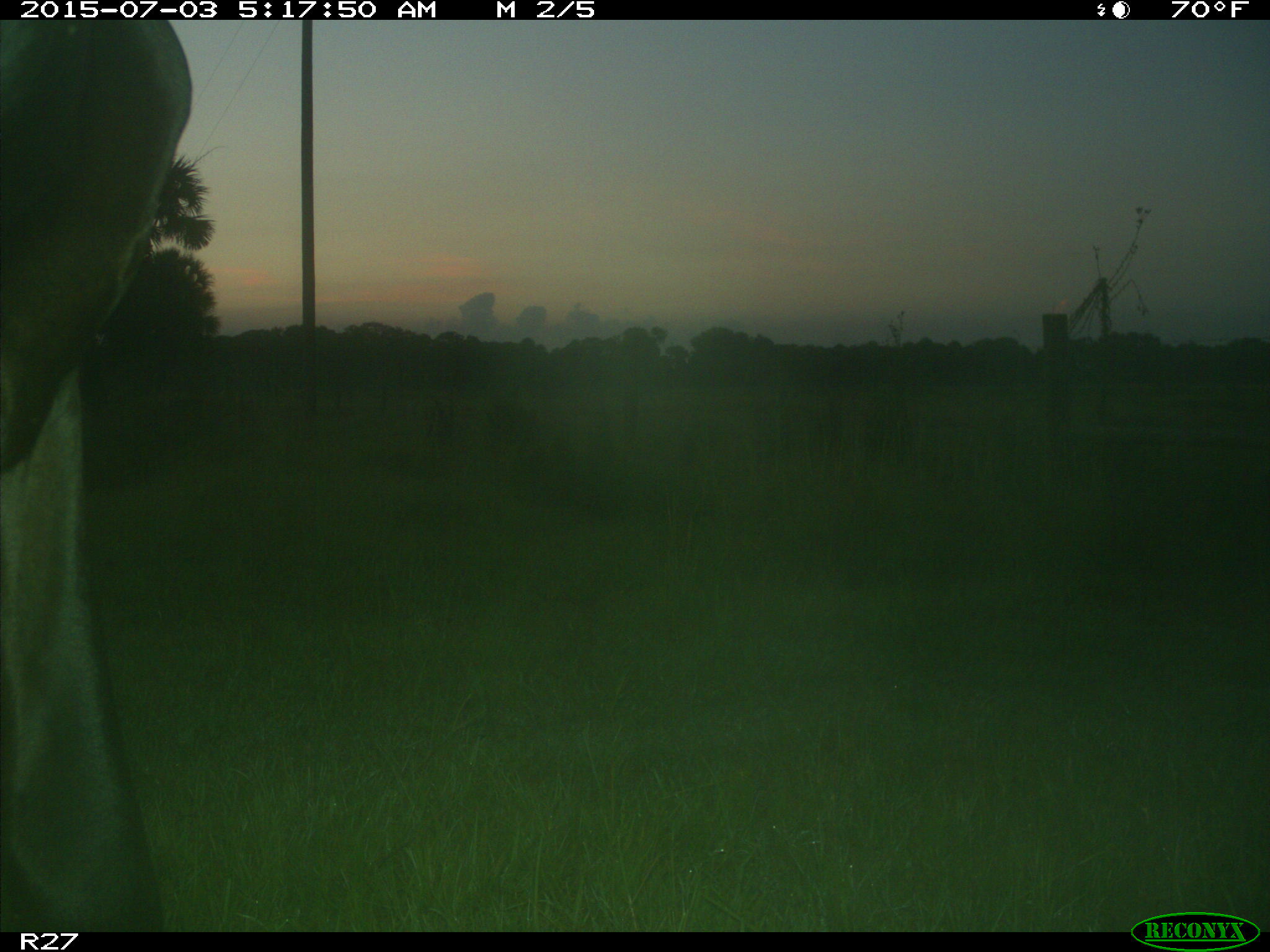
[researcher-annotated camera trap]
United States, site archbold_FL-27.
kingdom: Animalia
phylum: Chordata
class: Mammalia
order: Artiodactyla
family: Bovidae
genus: Bos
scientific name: Bos taurus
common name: domestic cow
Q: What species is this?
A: Bos taurus (domestic cow).